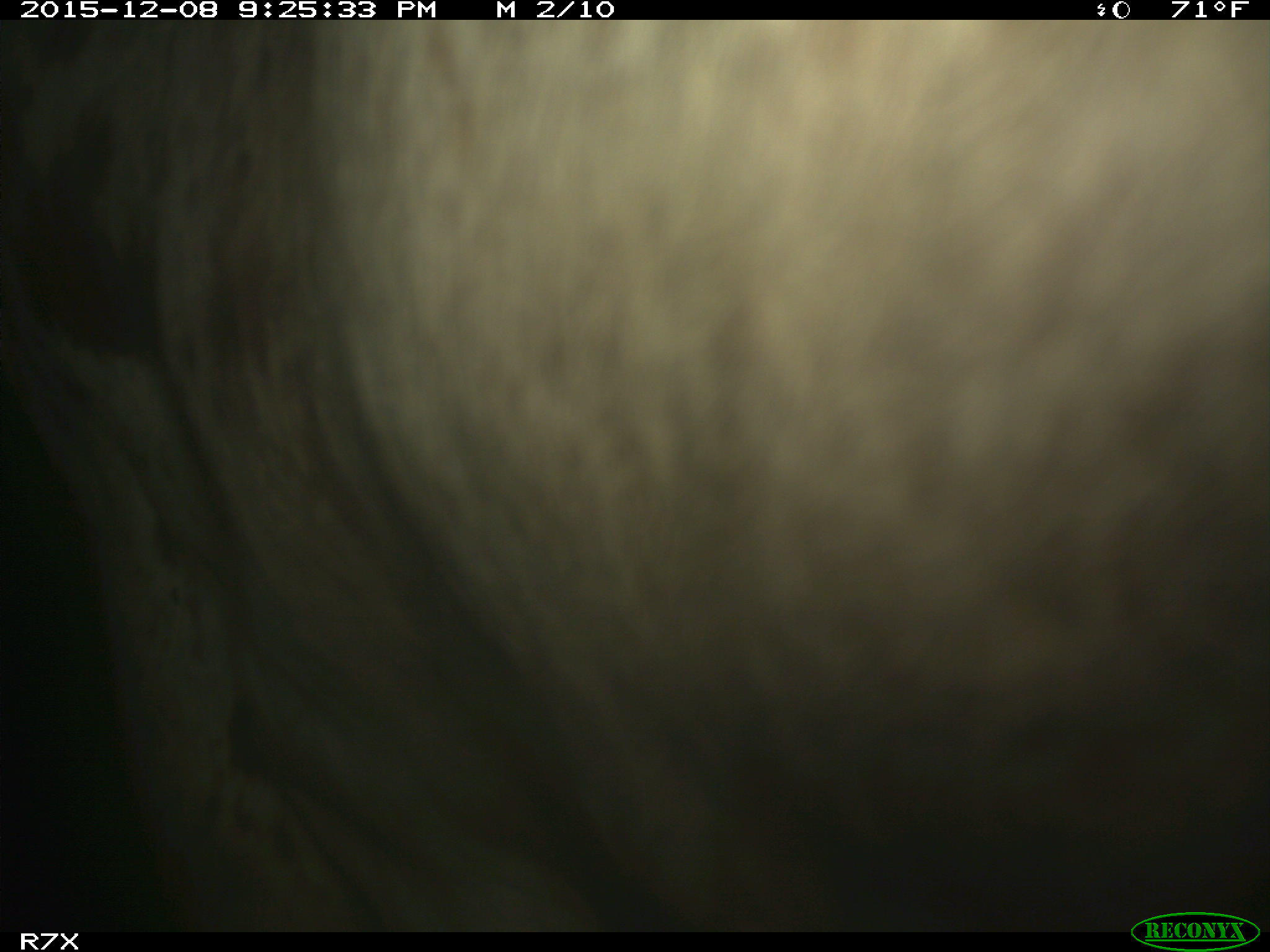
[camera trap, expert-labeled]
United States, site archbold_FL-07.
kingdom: Animalia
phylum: Chordata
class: Mammalia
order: Artiodactyla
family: Bovidae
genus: Bos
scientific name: Bos taurus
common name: domestic cow